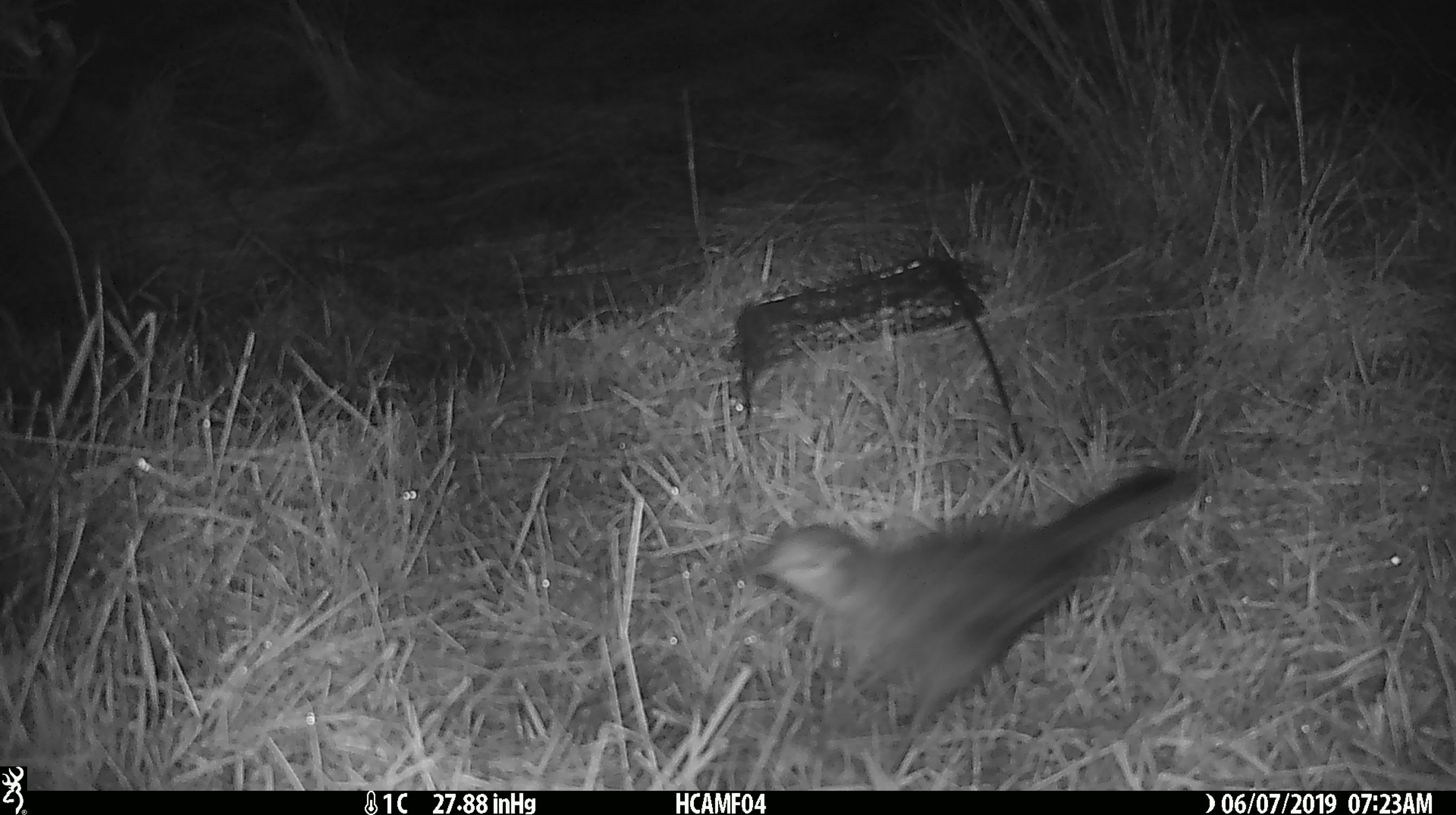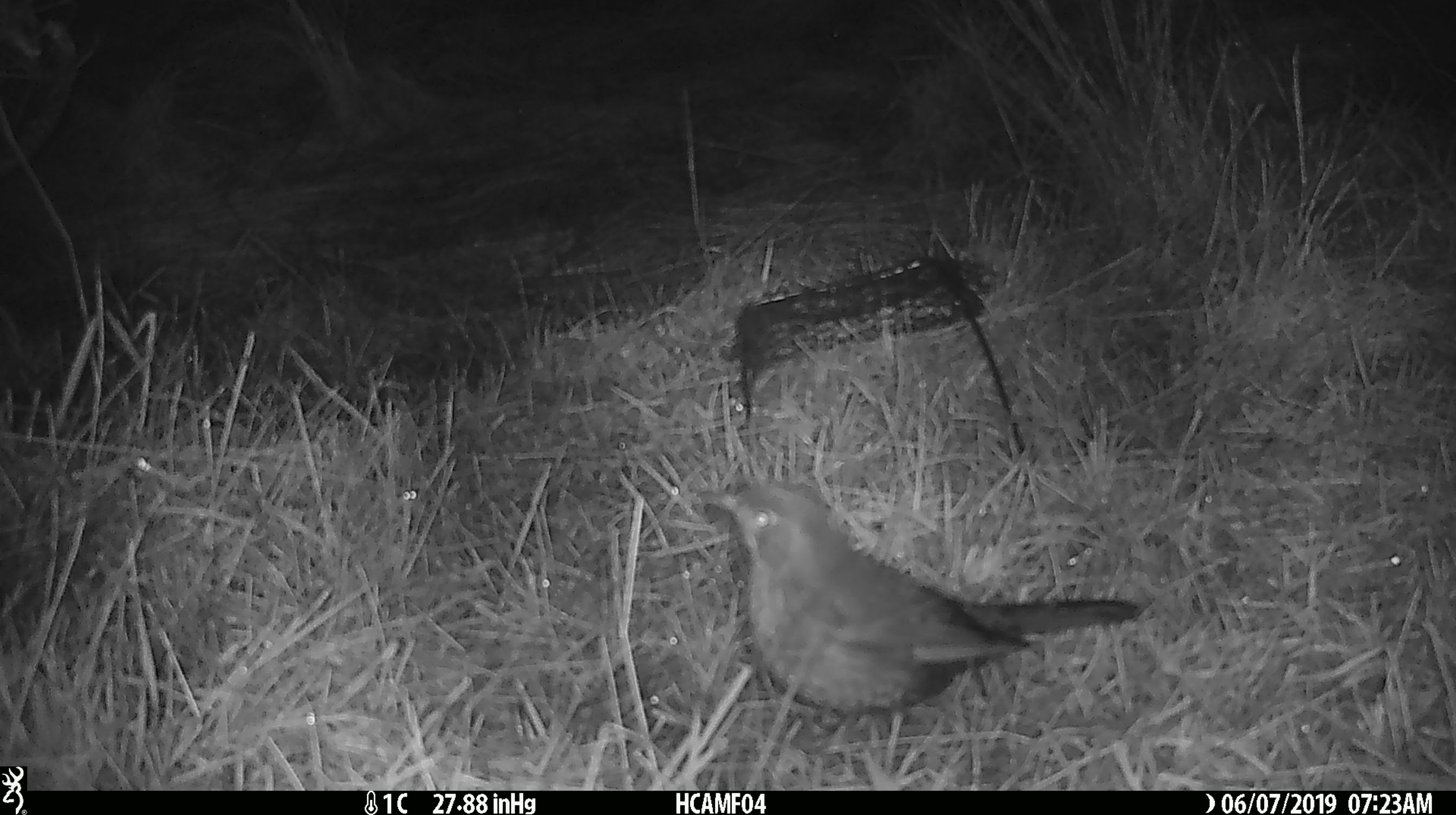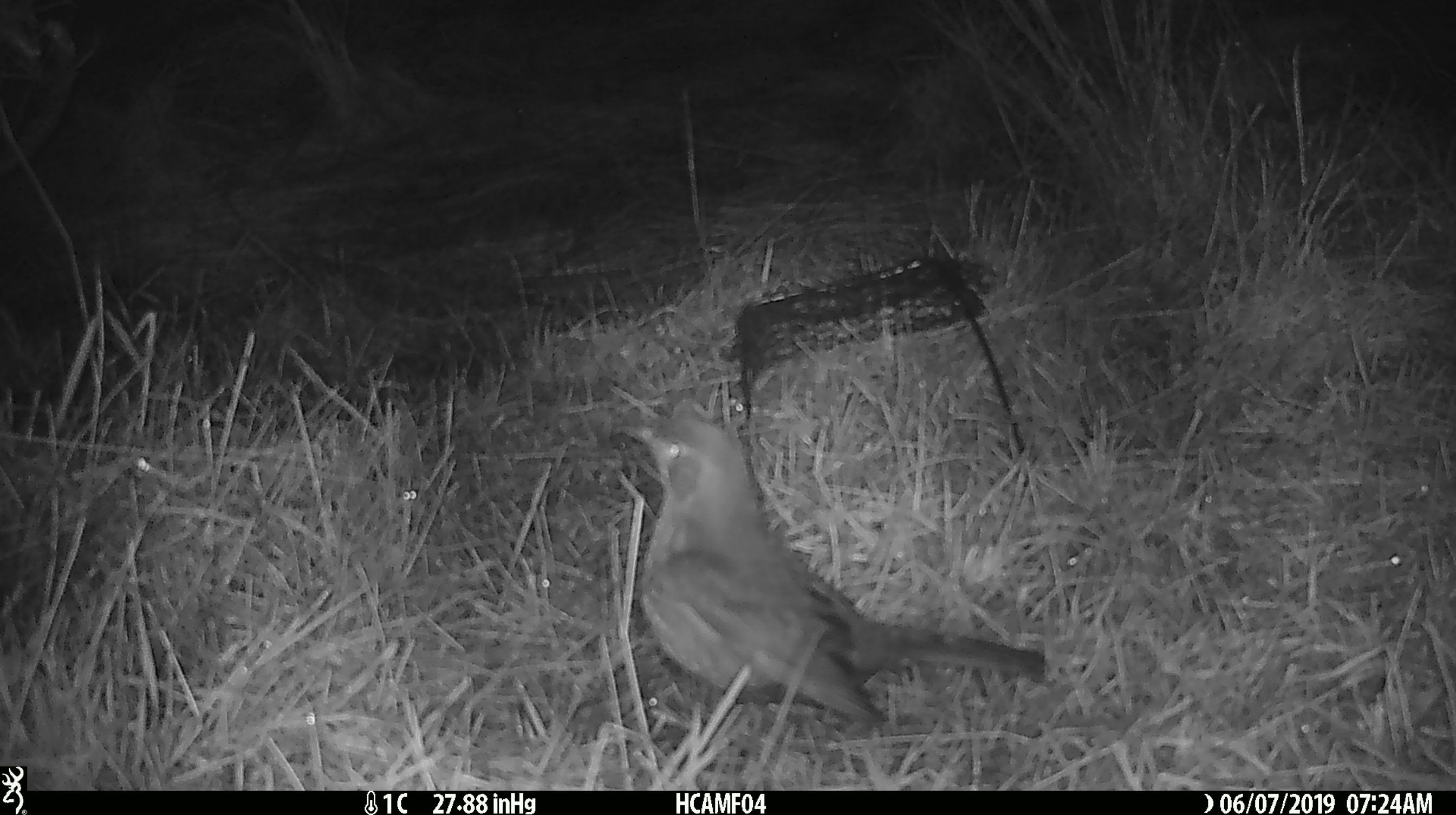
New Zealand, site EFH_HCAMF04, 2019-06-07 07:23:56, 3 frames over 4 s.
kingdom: Animalia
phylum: Chordata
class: Aves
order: Passeriformes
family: Turdidae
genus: Turdus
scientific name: Turdus philomelos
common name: song thrush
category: thrush